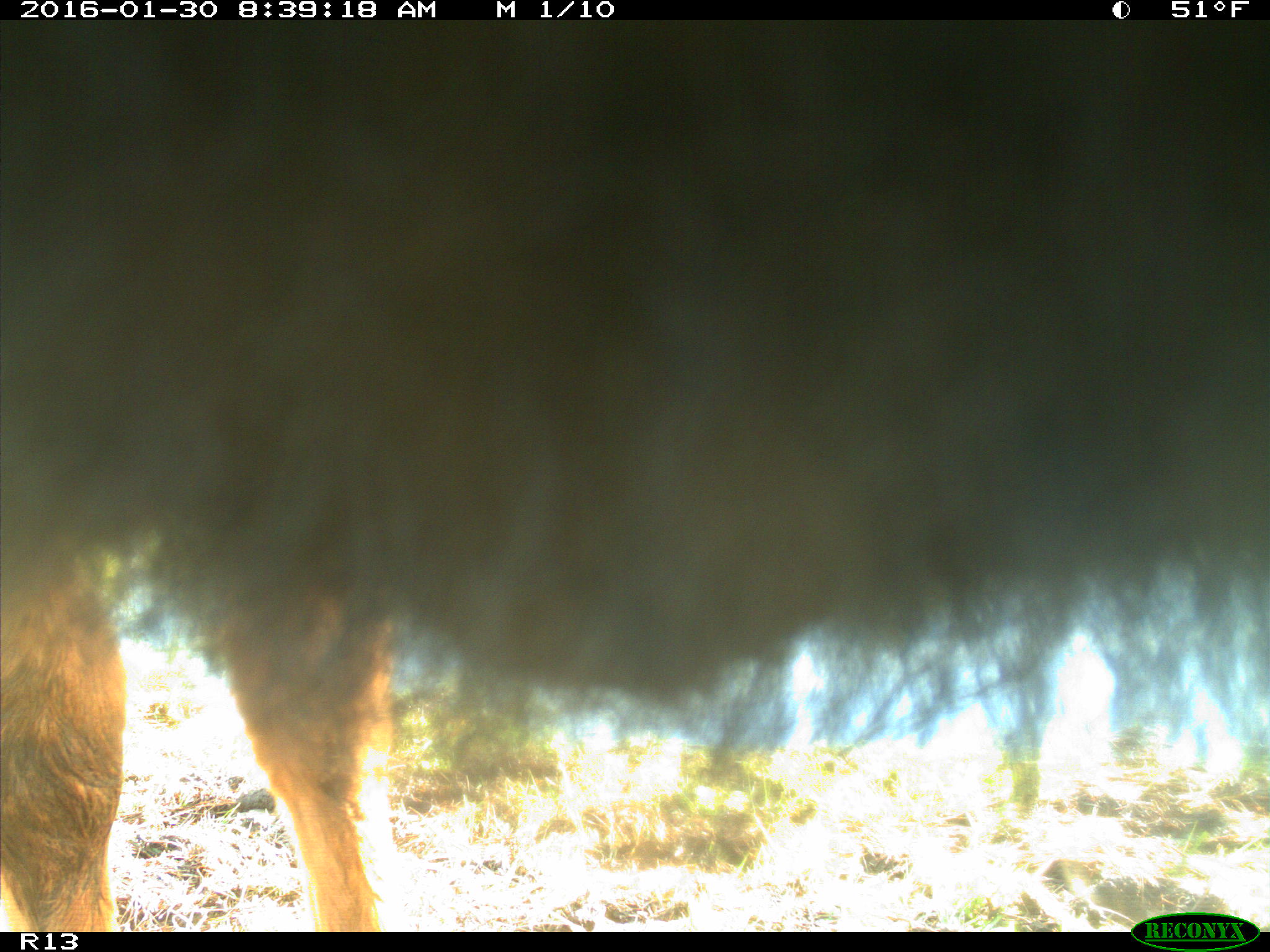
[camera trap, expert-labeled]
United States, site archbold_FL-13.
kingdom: Animalia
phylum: Chordata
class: Mammalia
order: Artiodactyla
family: Bovidae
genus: Bos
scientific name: Bos taurus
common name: domestic cow